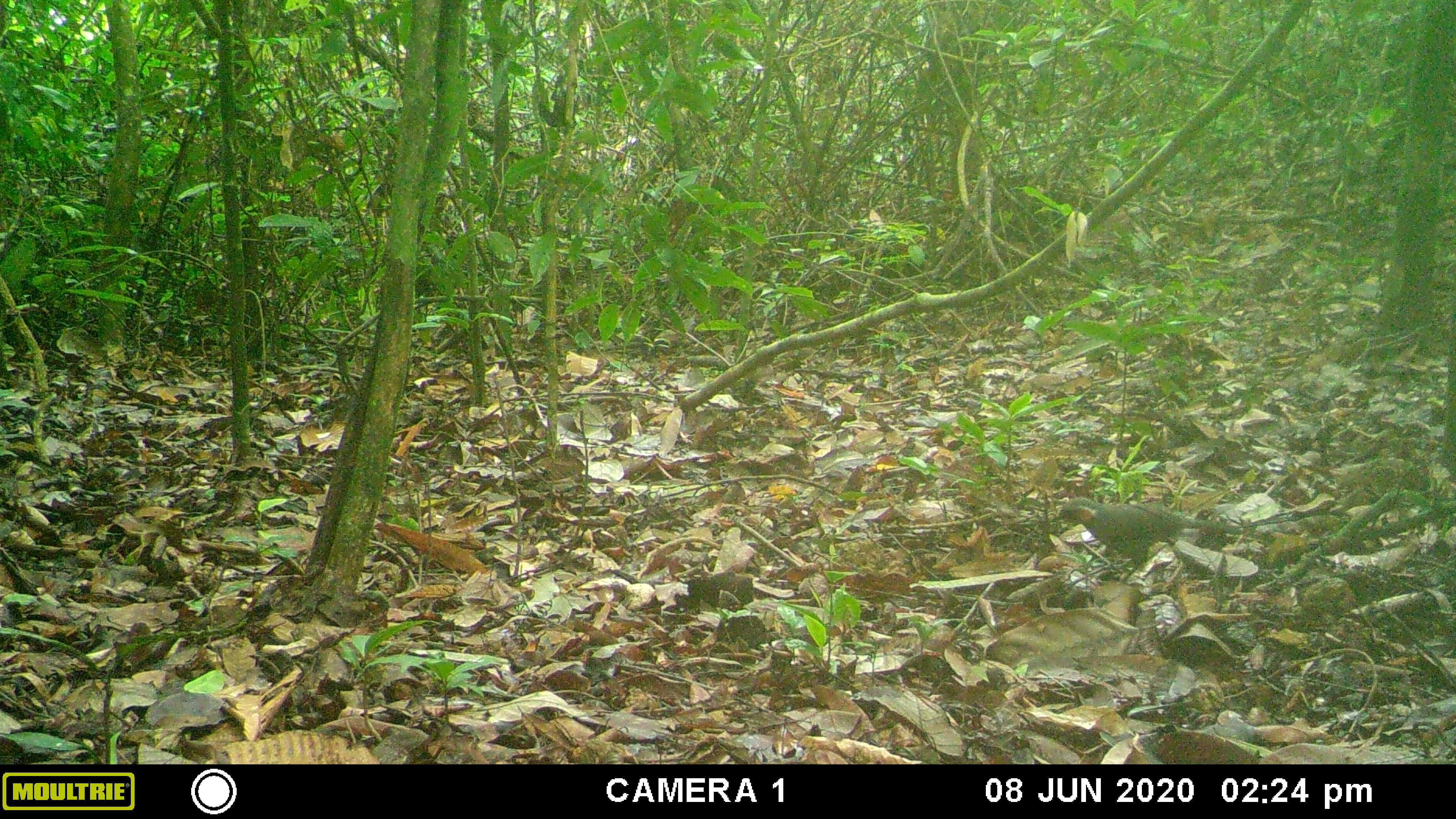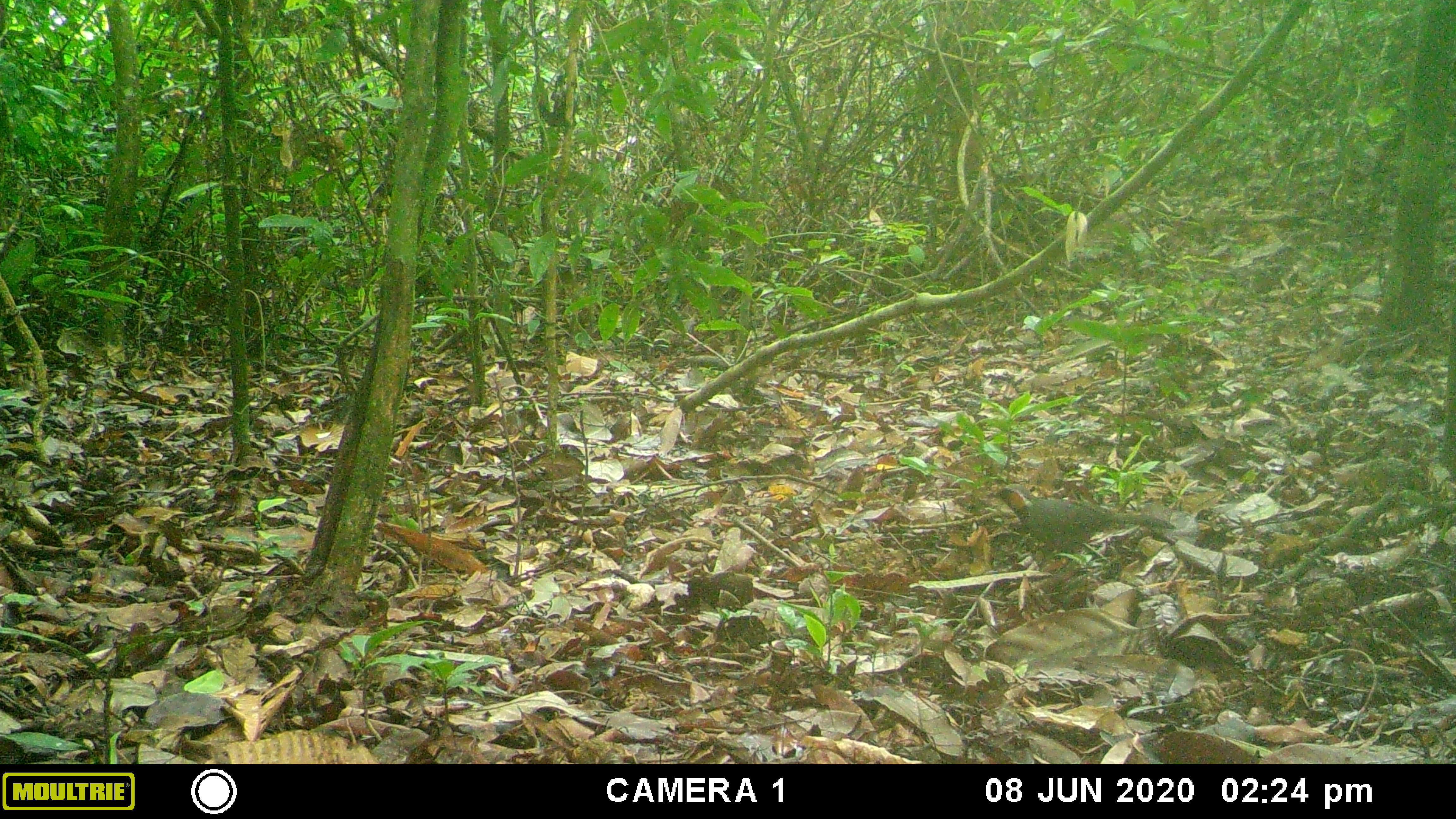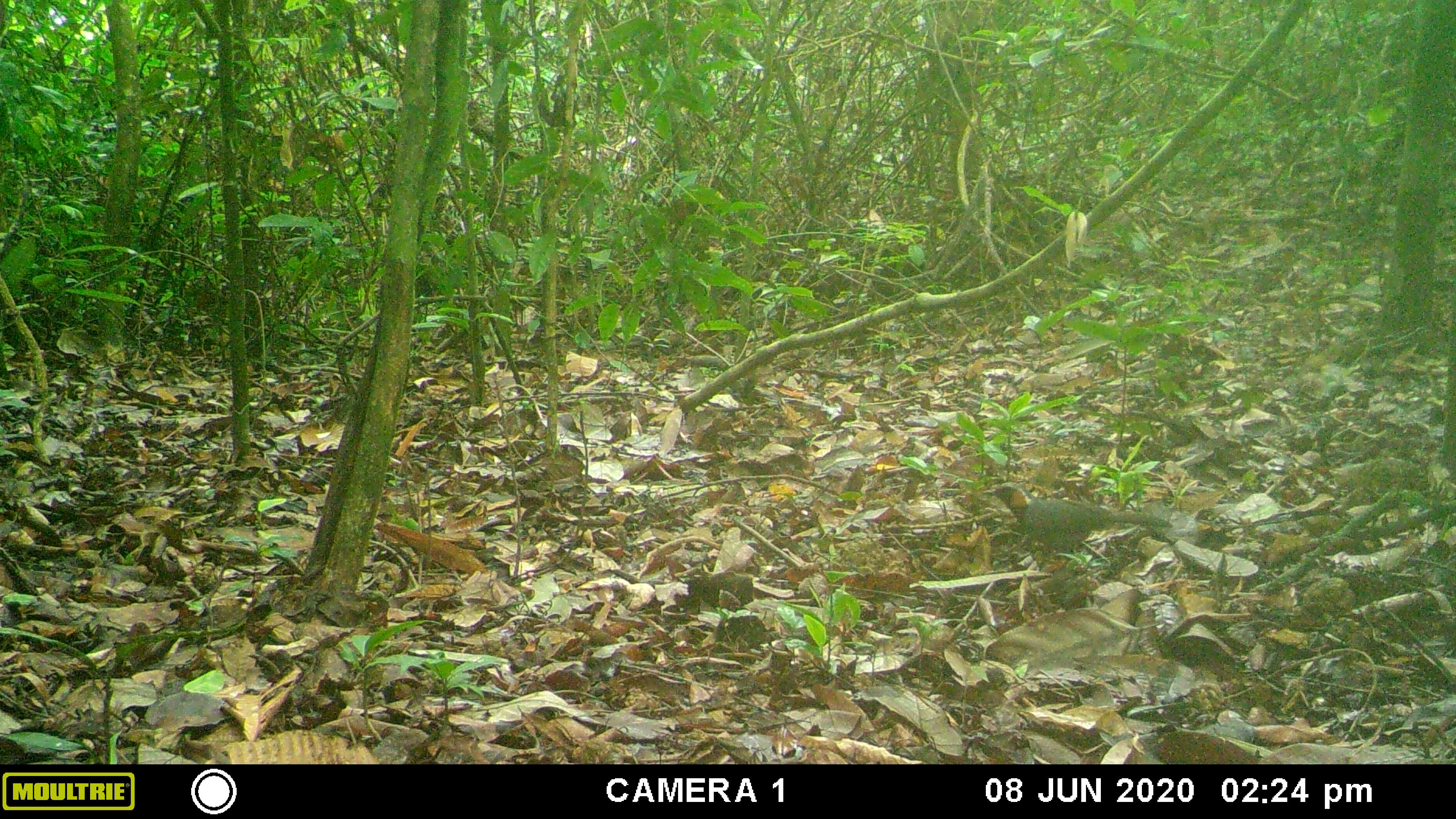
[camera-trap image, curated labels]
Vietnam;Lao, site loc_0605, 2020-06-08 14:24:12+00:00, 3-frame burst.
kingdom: Animalia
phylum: Chordata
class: Aves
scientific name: Aves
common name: bird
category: unidentified bird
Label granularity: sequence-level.